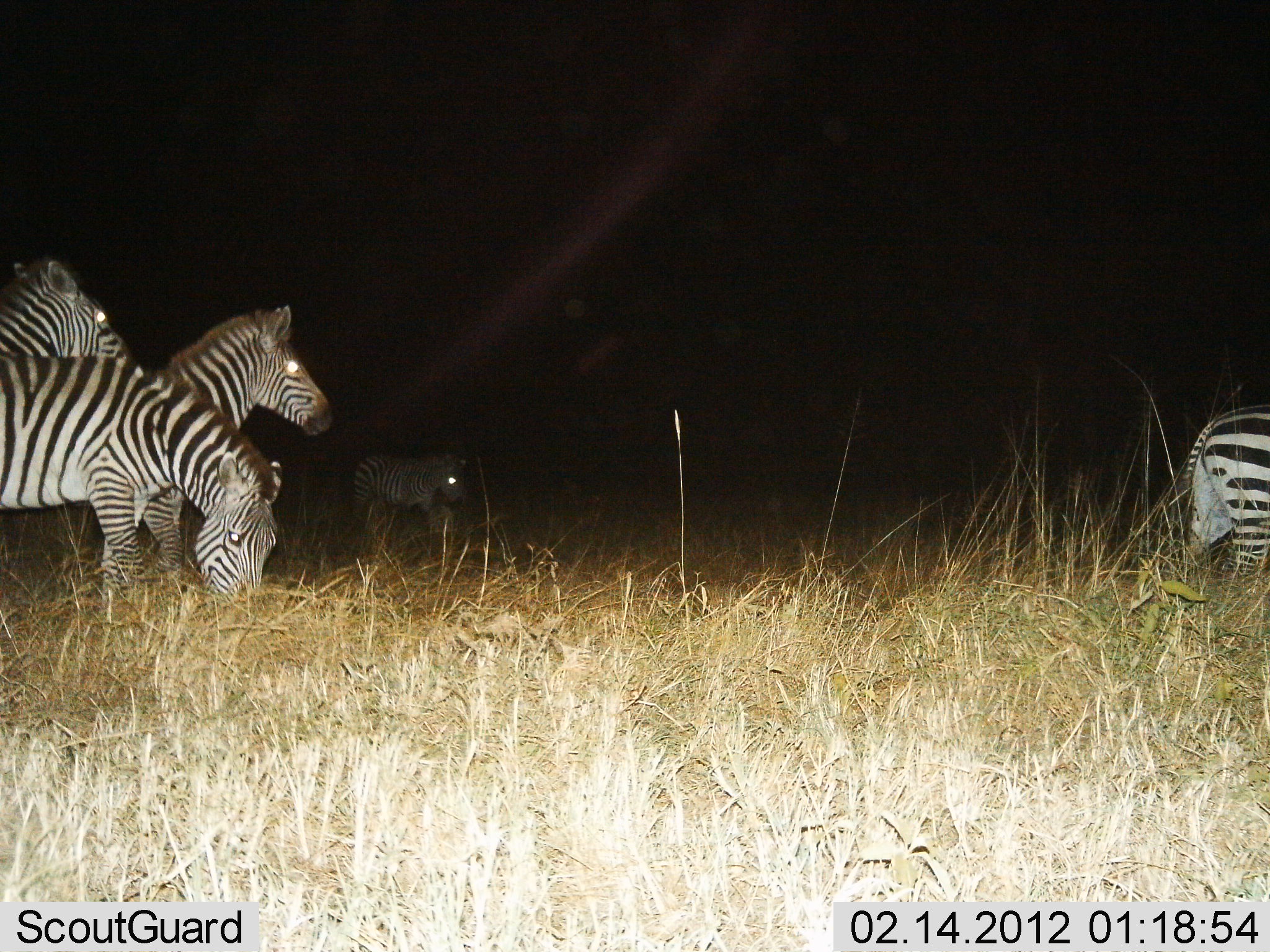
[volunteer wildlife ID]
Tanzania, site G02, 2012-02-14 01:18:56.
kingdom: Animalia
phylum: Chordata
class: Mammalia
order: Perissodactyla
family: Equidae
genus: Equus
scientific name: Equus quagga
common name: plains zebra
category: zebra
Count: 5.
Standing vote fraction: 88%.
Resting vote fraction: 4%.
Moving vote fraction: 23%.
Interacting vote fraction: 0%.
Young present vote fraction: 12%.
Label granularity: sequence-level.